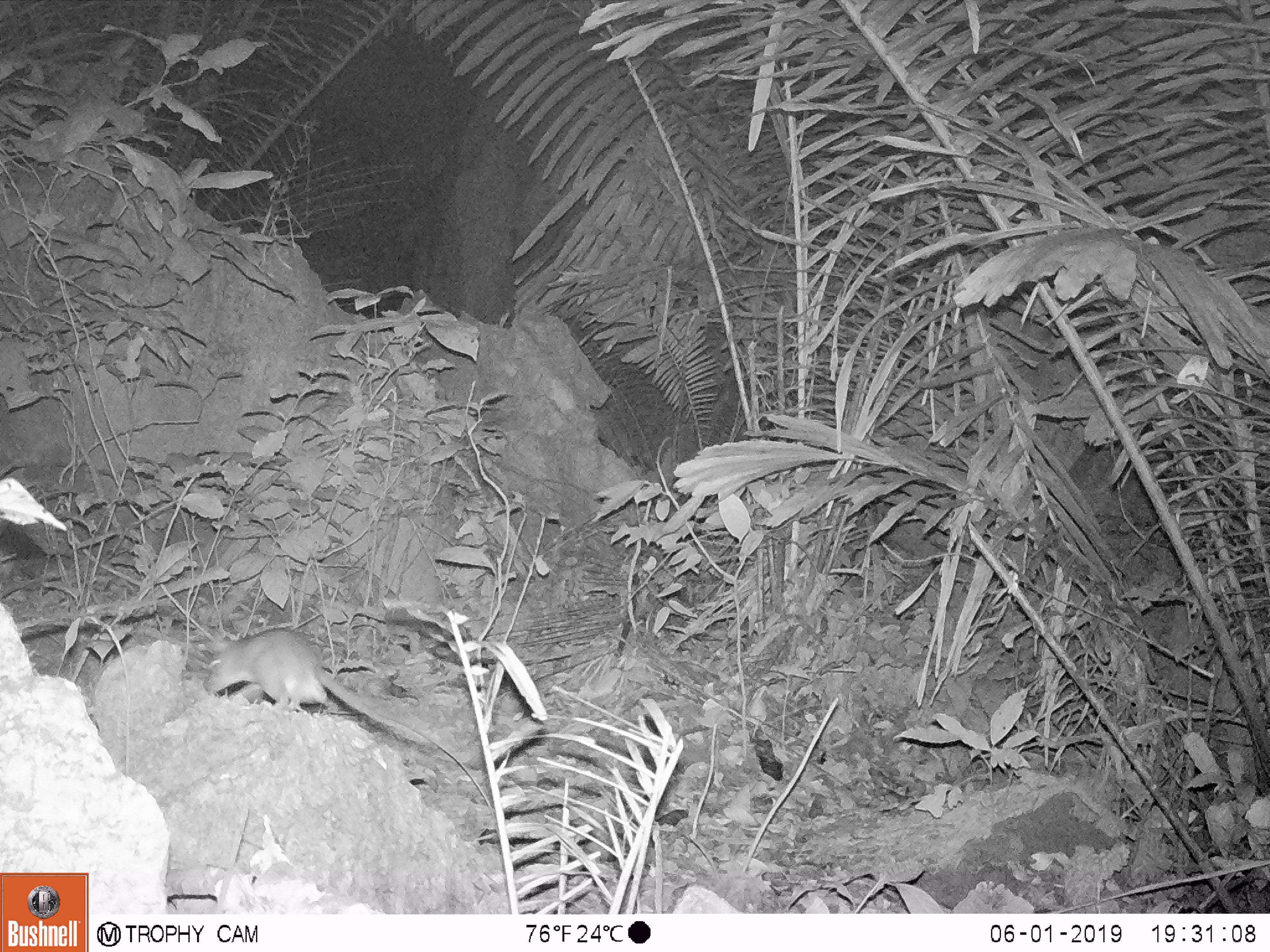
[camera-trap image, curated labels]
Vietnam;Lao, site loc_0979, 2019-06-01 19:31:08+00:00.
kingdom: Animalia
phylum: Chordata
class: Mammalia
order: Rodentia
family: Muridae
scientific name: Muridae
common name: old-world mice and rats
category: unidentified murid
Unidentified murid (old-world mice and rats) (Muridae). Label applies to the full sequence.